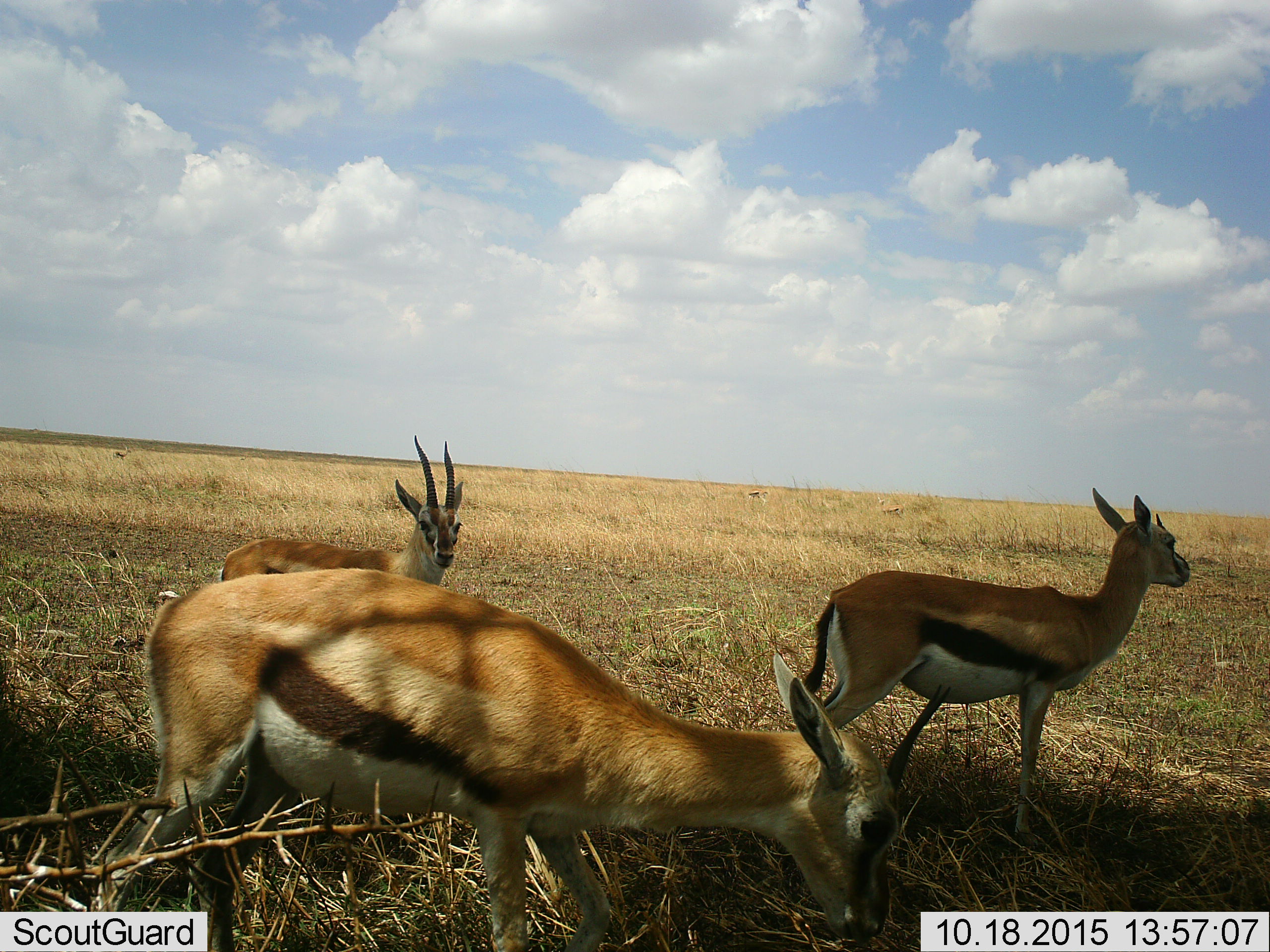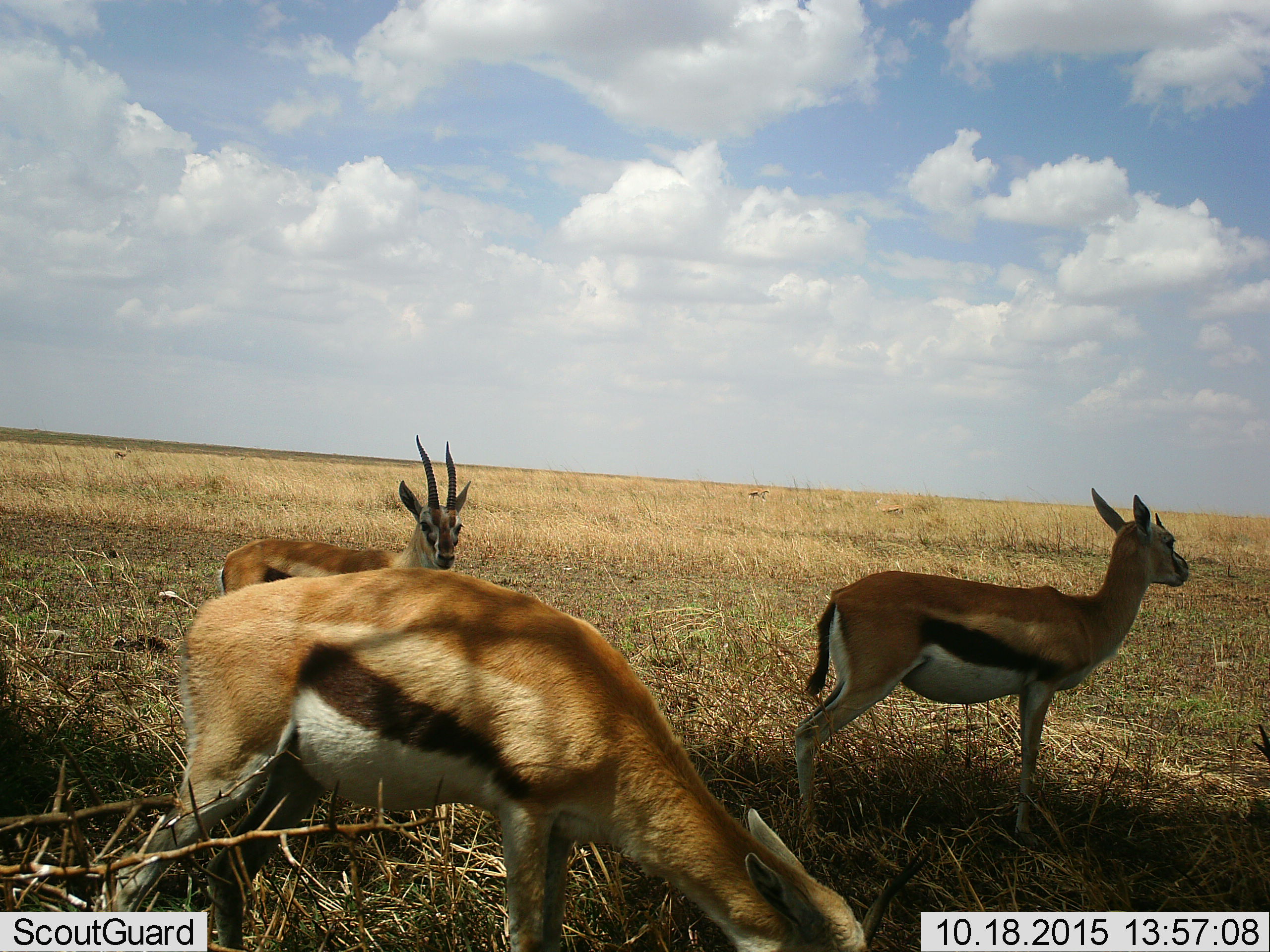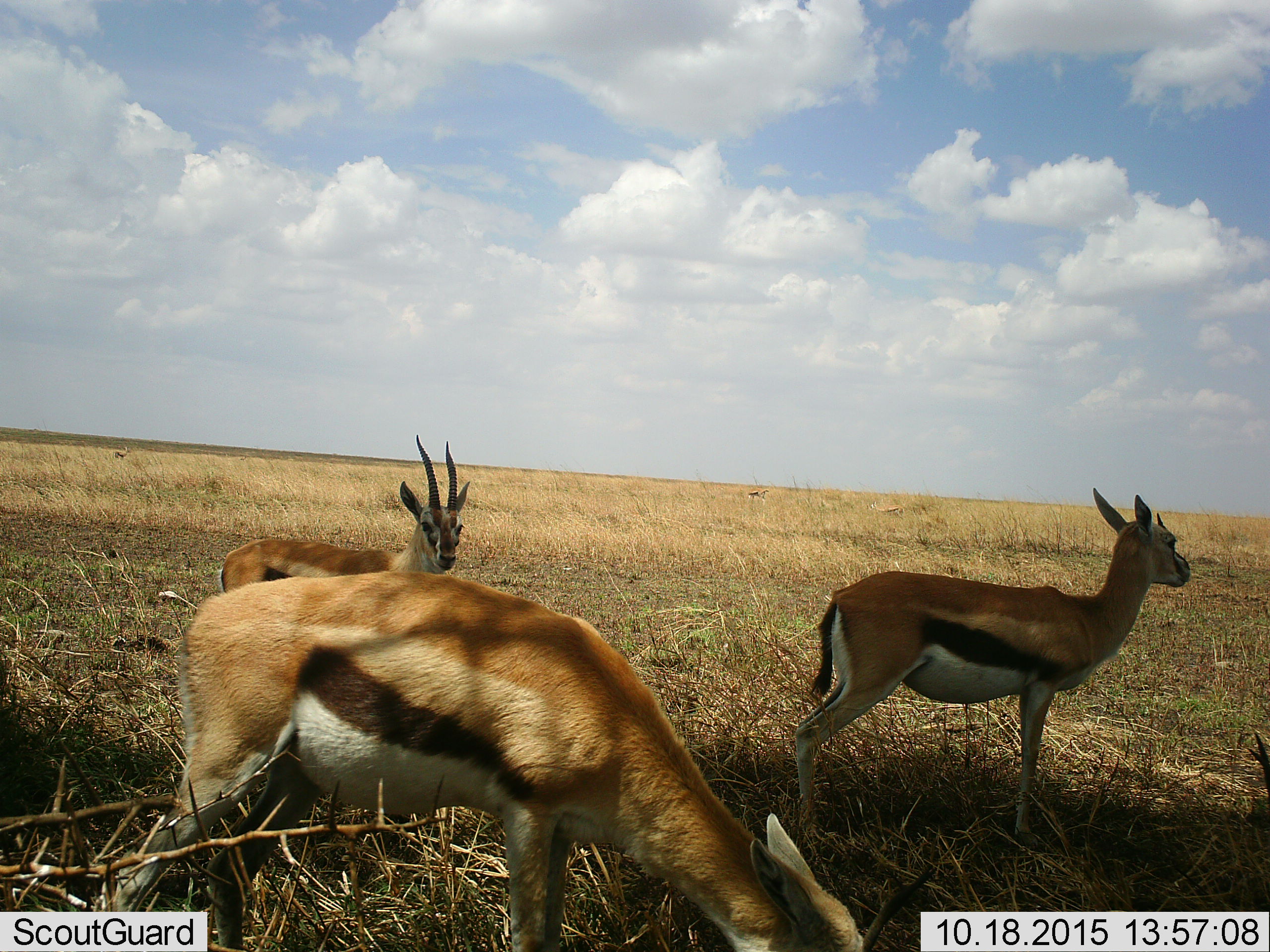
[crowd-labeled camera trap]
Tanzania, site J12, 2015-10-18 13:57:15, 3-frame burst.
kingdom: Animalia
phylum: Chordata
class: Mammalia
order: Artiodactyla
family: Bovidae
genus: Eudorcas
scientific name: Eudorcas thomsonii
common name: thomson's gazelle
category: gazellethomsons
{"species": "gazellethomsons (thomson's gazelle) (Eudorcas thomsonii)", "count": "3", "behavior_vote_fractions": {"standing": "89%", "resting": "0%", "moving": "0%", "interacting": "0%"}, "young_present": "11%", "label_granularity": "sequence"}